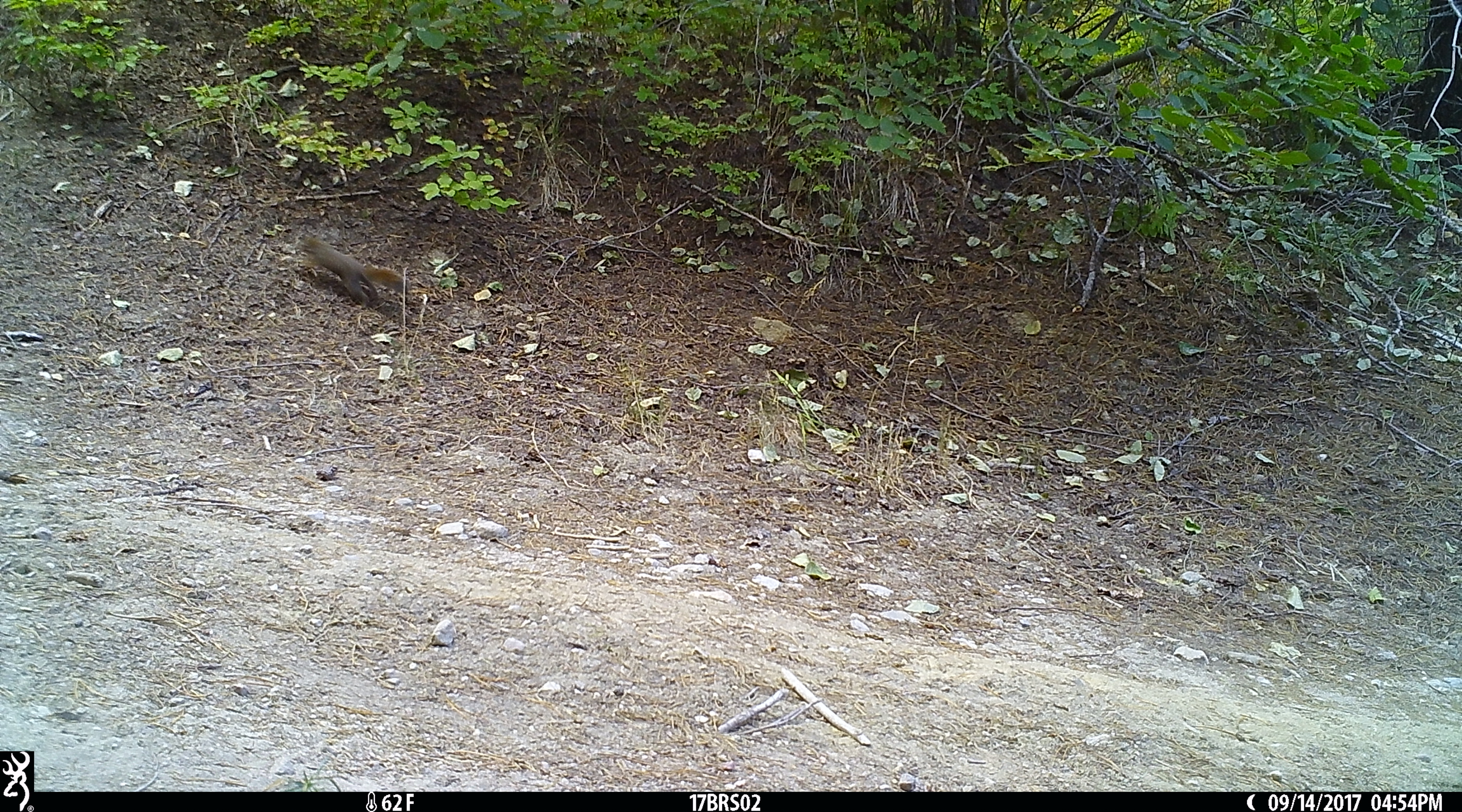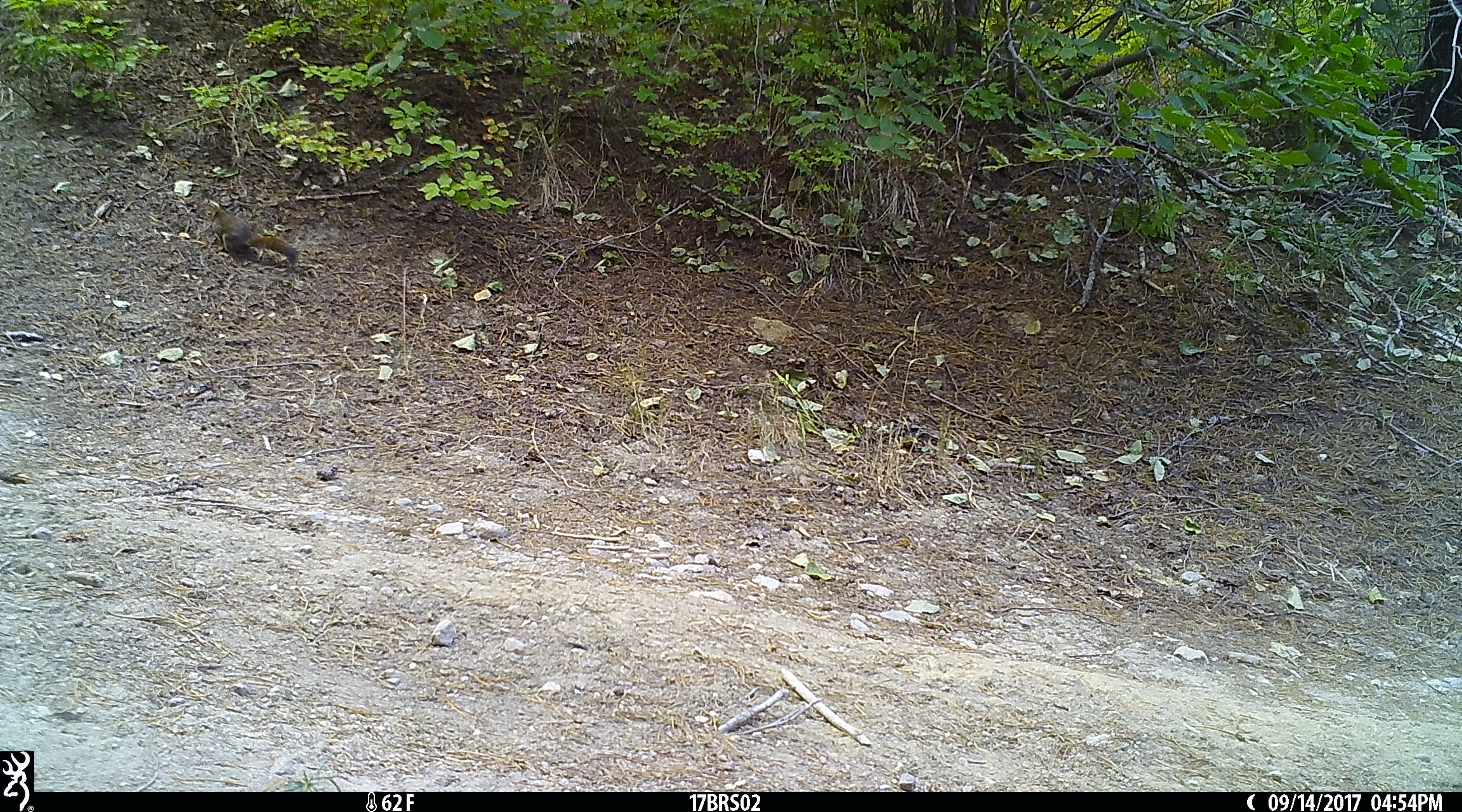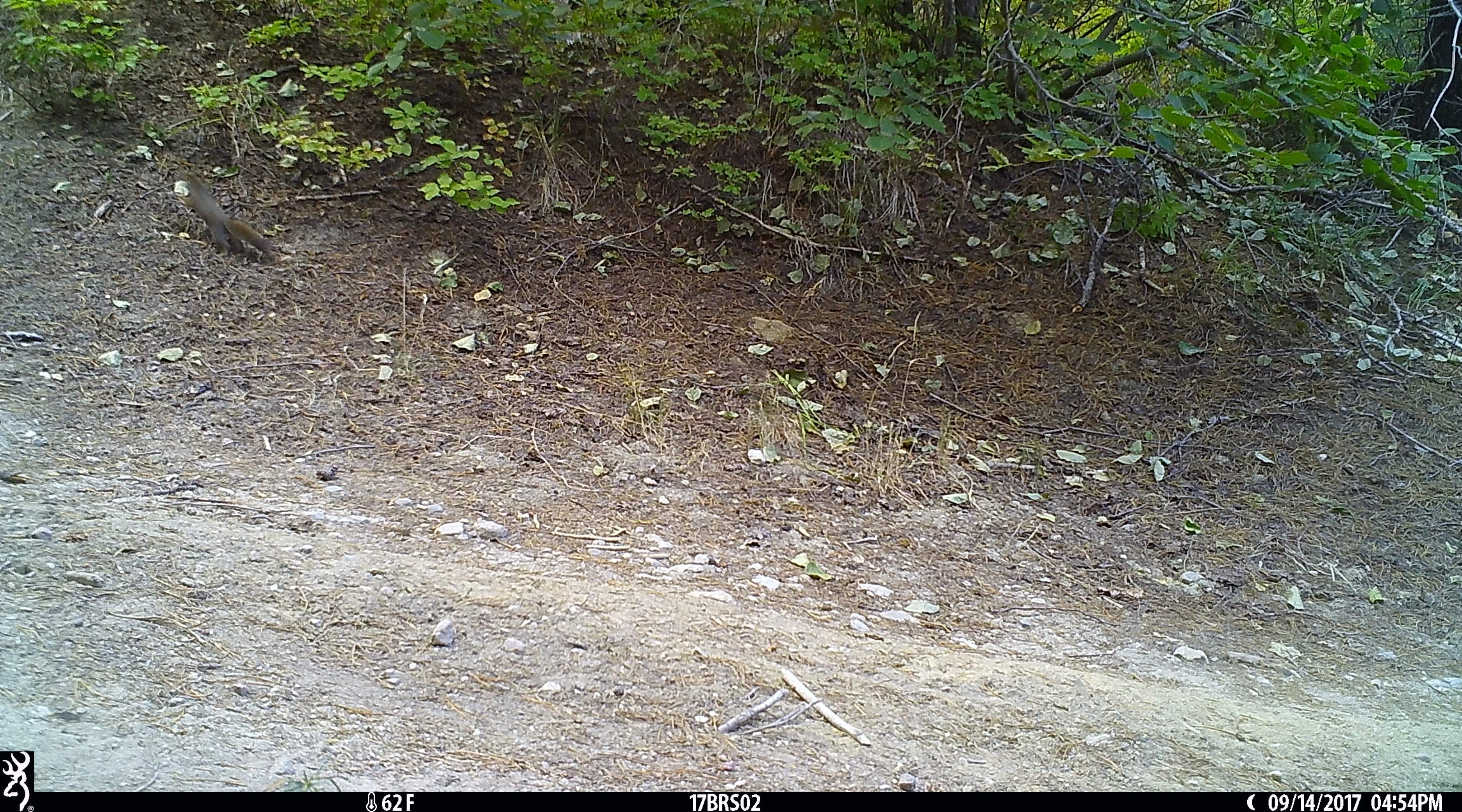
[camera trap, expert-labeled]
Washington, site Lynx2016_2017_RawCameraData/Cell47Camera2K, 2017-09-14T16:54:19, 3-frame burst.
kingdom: Animalia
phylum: Chordata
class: Mammalia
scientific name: Mammalia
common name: small mammal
Small mammal (Mammalia). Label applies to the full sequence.